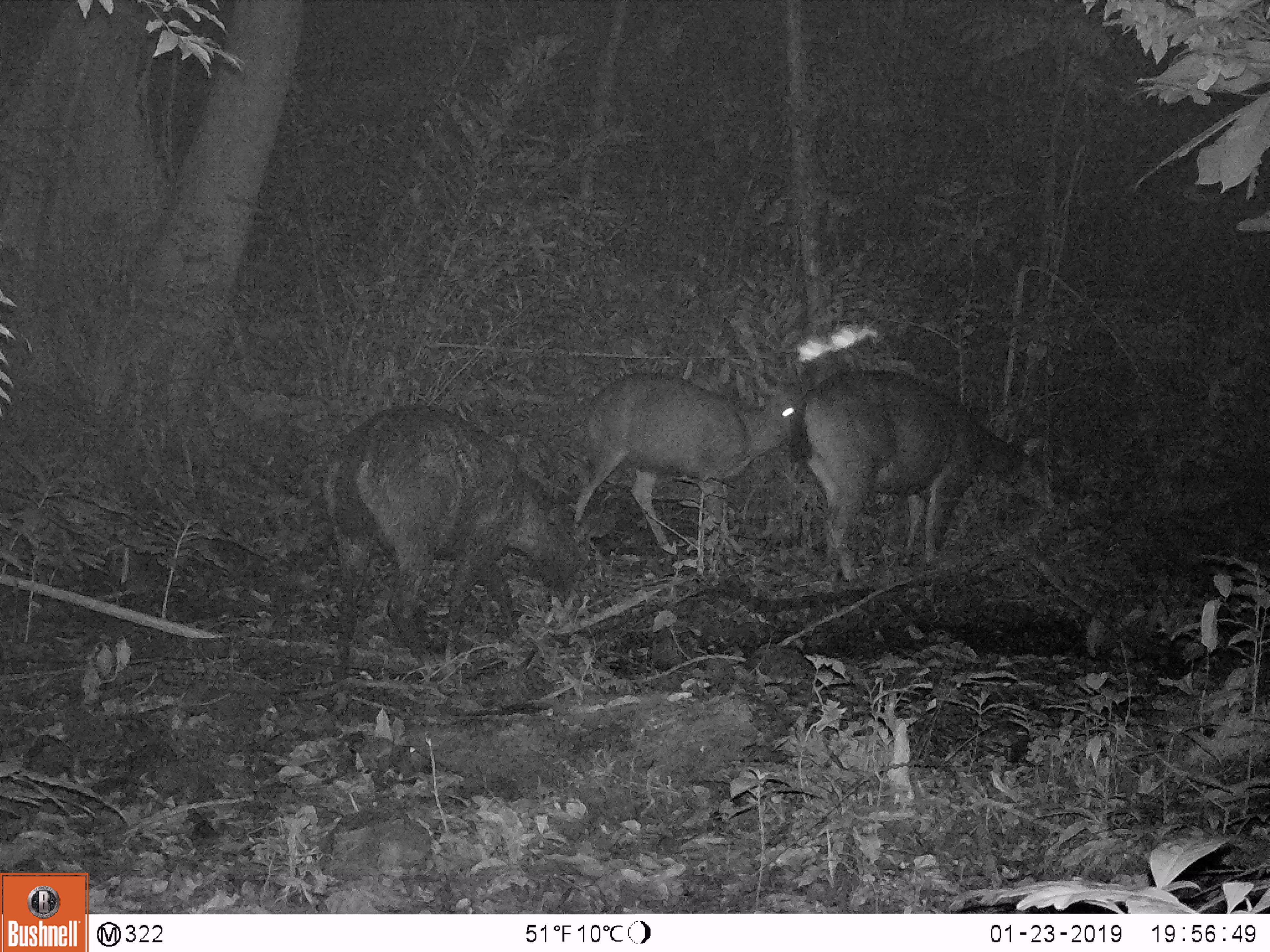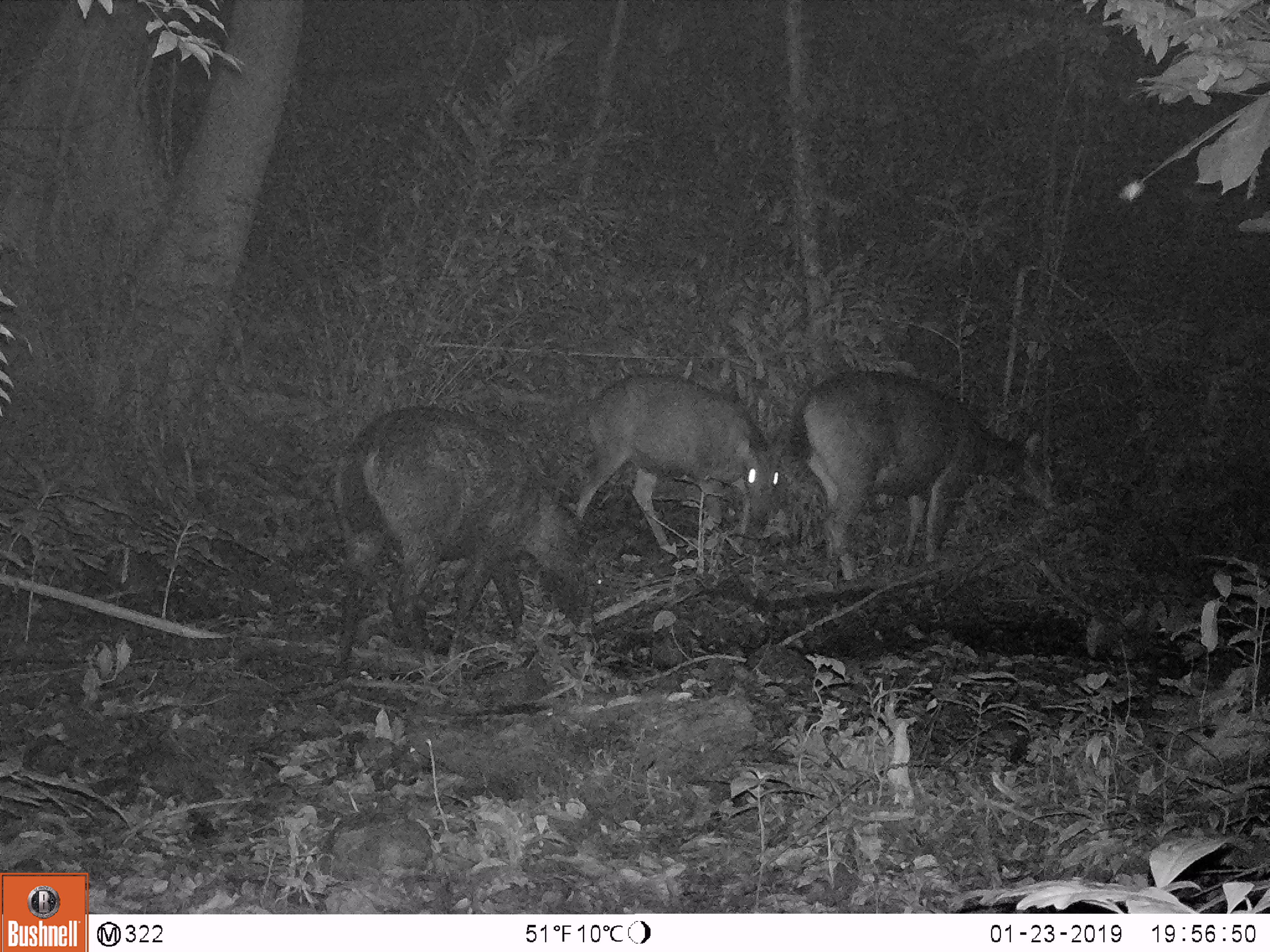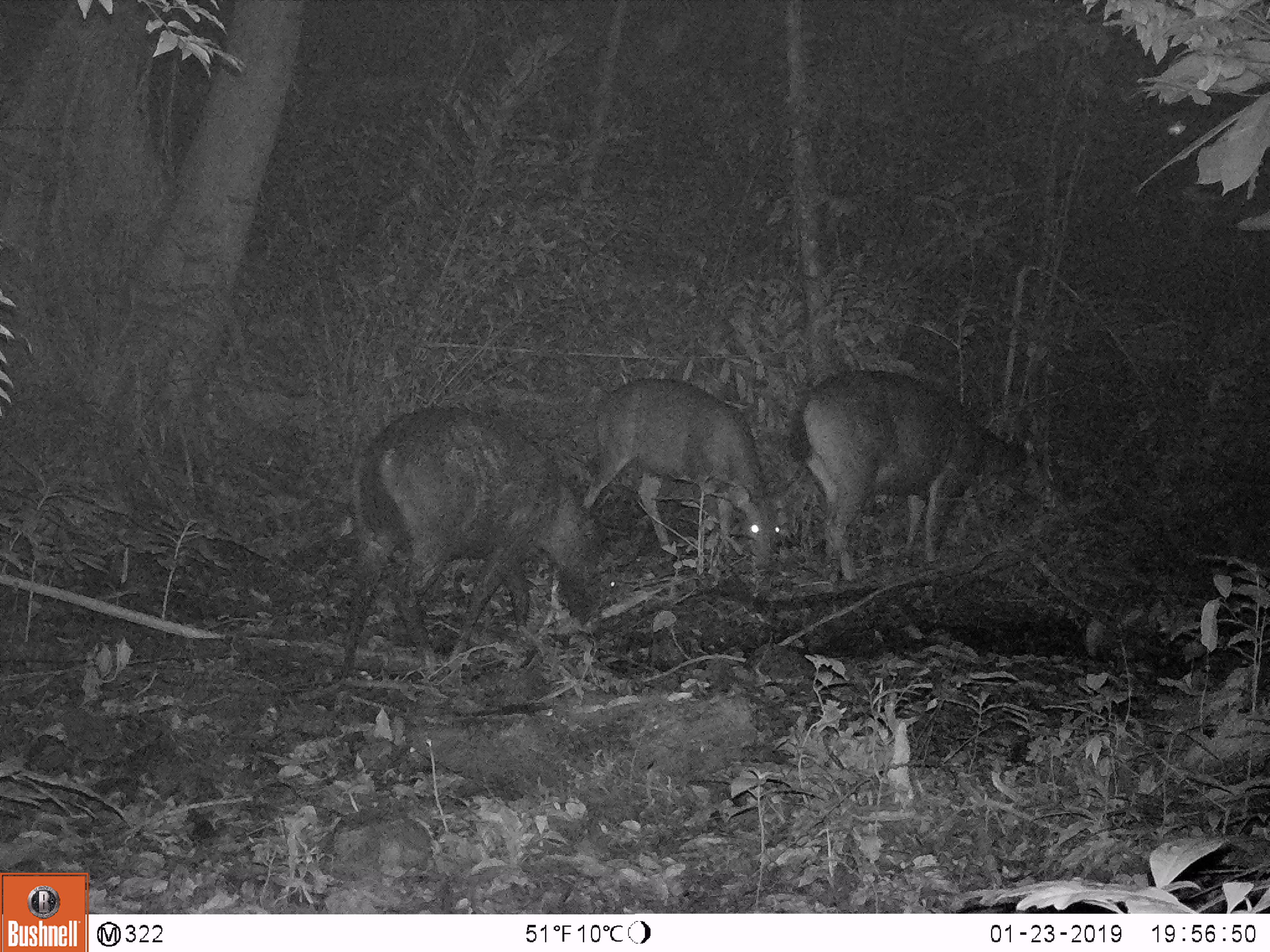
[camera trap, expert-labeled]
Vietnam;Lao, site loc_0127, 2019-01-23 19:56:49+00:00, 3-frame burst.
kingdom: Animalia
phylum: Chordata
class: Mammalia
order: Artiodactyla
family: Cervidae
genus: Rusa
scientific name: Rusa unicolor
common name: sambar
Sambar (Rusa unicolor). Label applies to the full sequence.